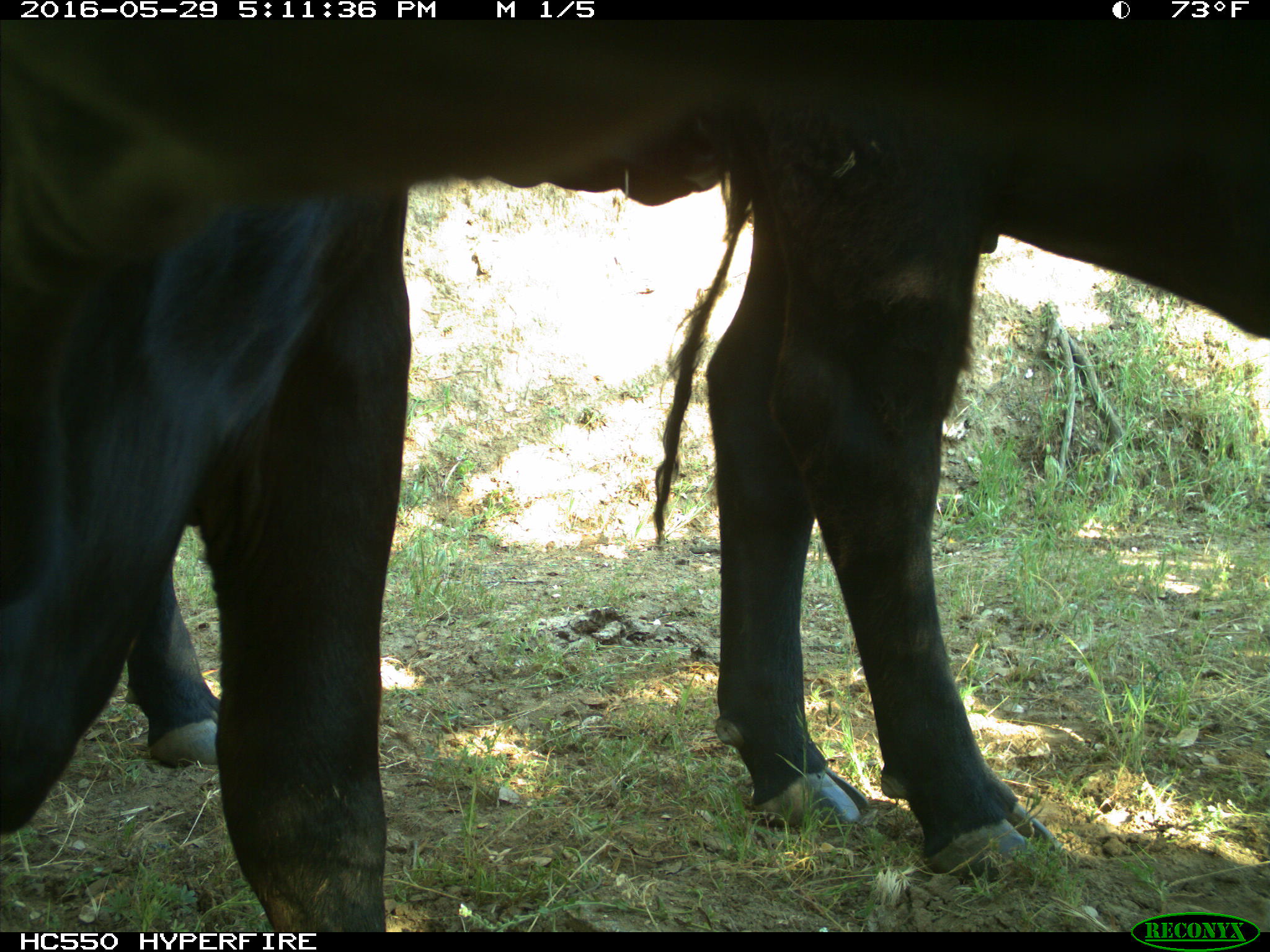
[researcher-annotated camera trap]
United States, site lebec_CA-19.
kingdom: Animalia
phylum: Chordata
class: Mammalia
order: Artiodactyla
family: Bovidae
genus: Bos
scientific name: Bos taurus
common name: domestic cow